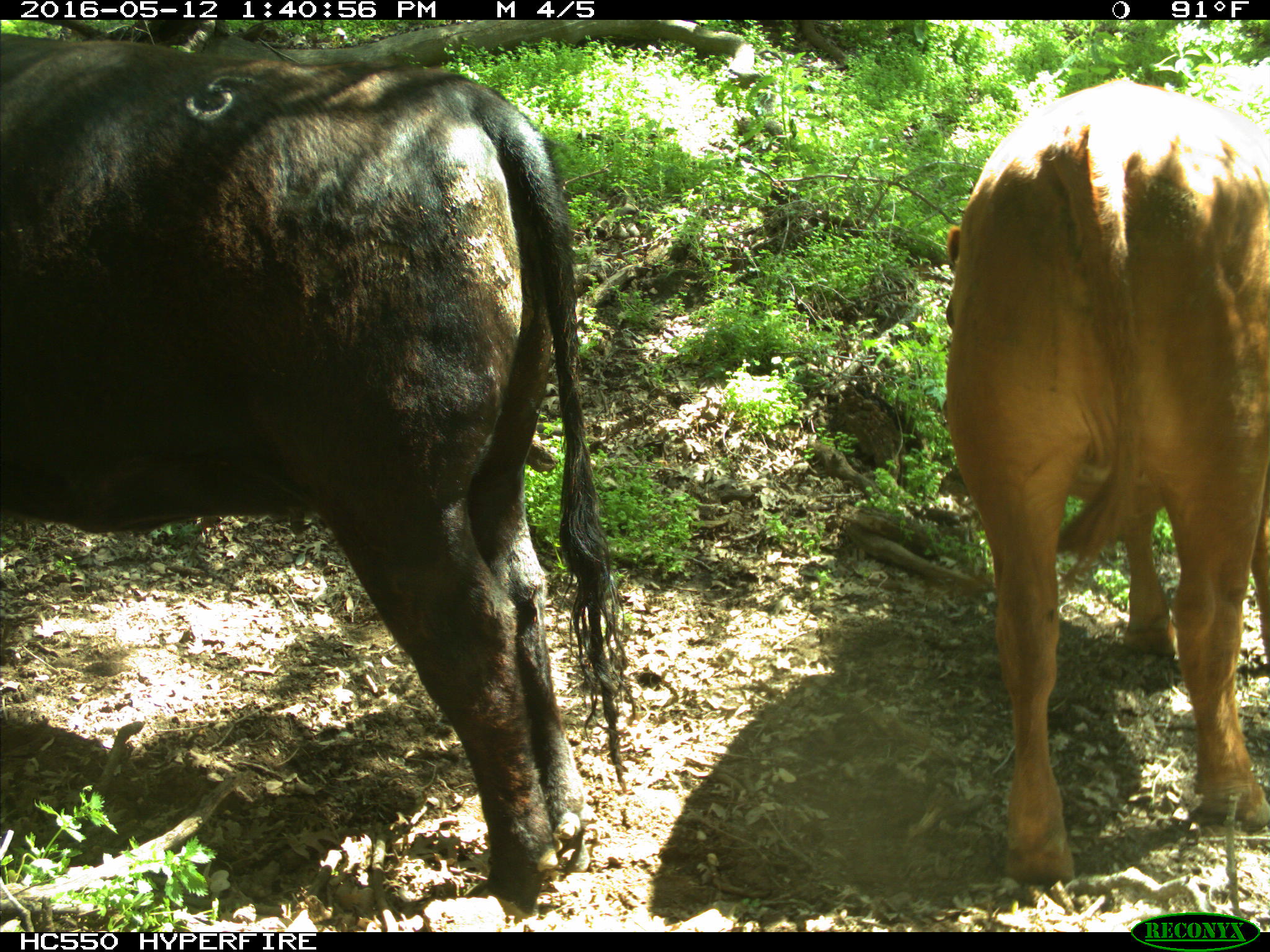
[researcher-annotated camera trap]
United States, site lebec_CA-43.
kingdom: Animalia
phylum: Chordata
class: Mammalia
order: Artiodactyla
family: Bovidae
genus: Bos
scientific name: Bos taurus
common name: domestic cow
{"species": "Bos taurus (domestic cow)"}